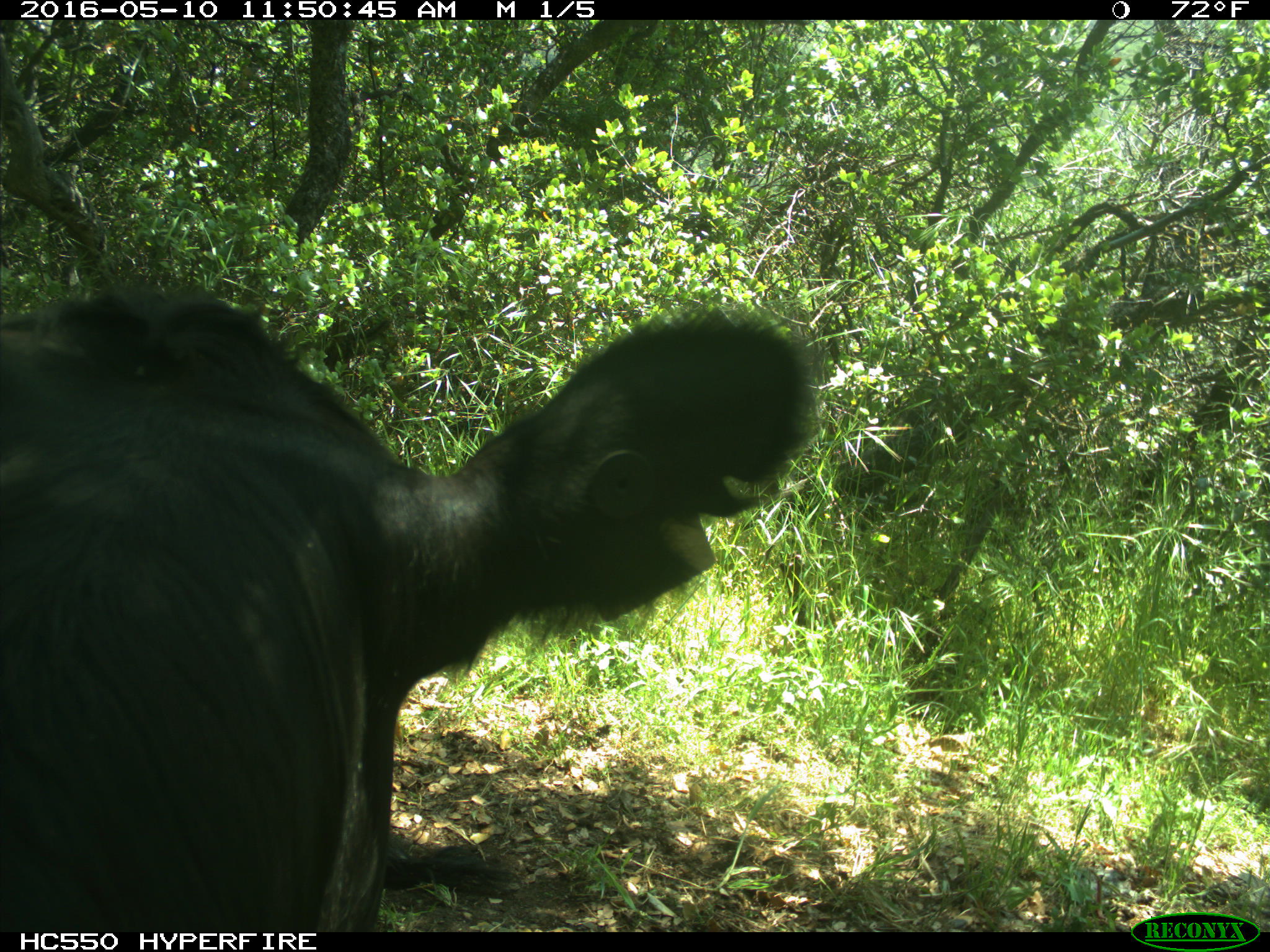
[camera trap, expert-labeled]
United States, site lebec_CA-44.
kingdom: Animalia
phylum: Chordata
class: Mammalia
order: Artiodactyla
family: Bovidae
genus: Bos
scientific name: Bos taurus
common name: domestic cow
Bos taurus (domestic cow).